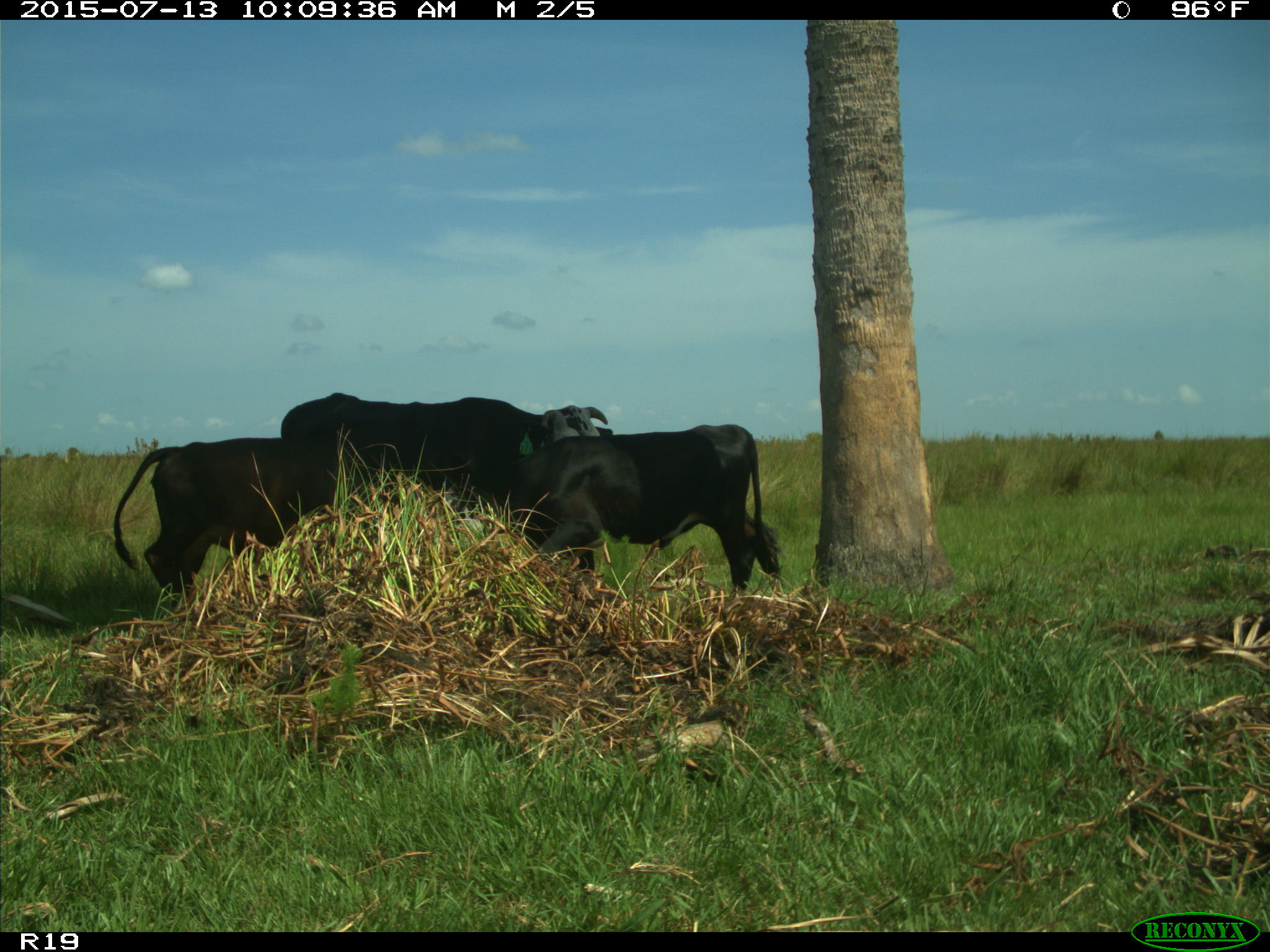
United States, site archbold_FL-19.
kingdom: Animalia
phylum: Chordata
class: Mammalia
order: Artiodactyla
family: Bovidae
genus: Bos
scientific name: Bos taurus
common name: domestic cow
Bos taurus (domestic cow).